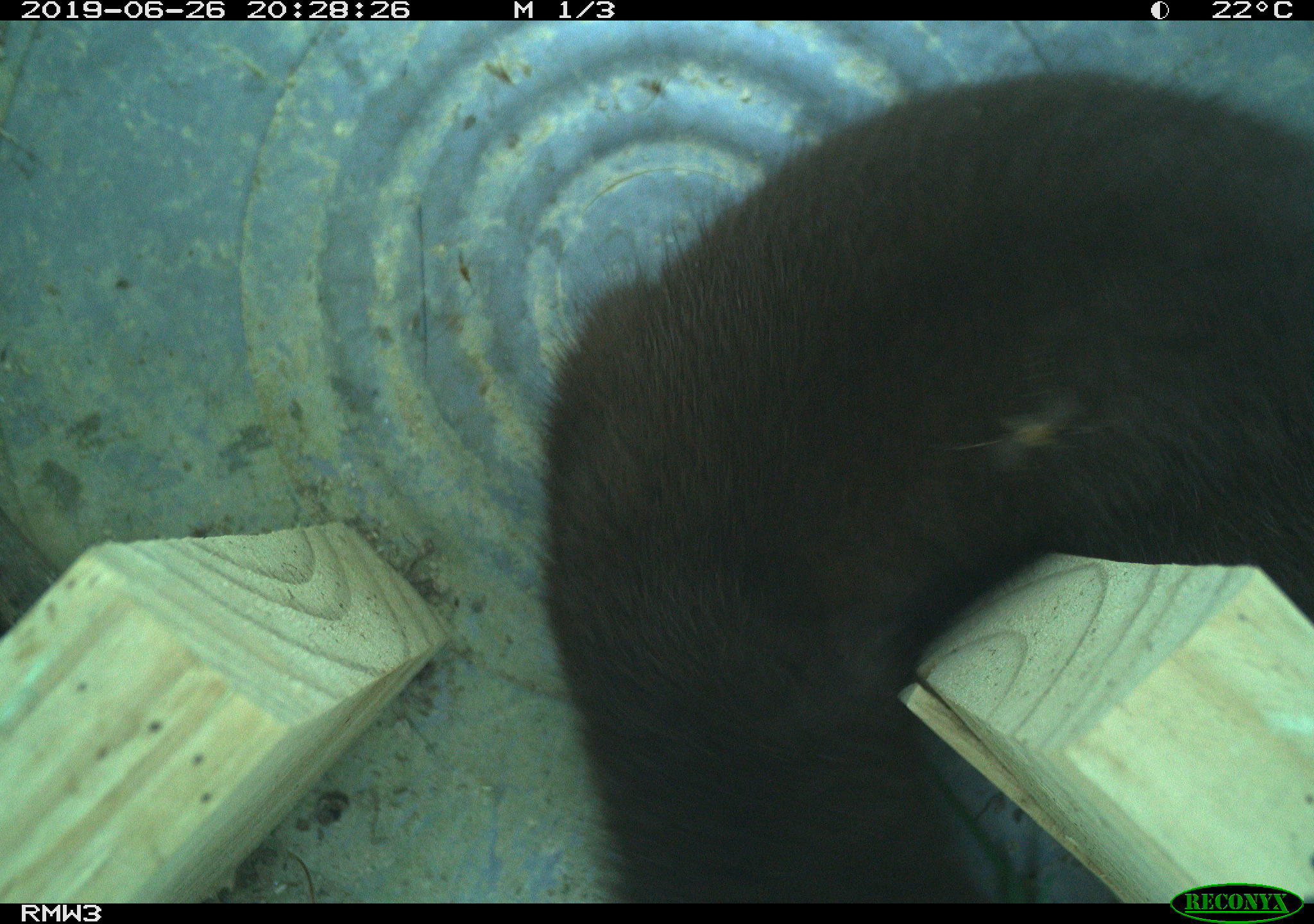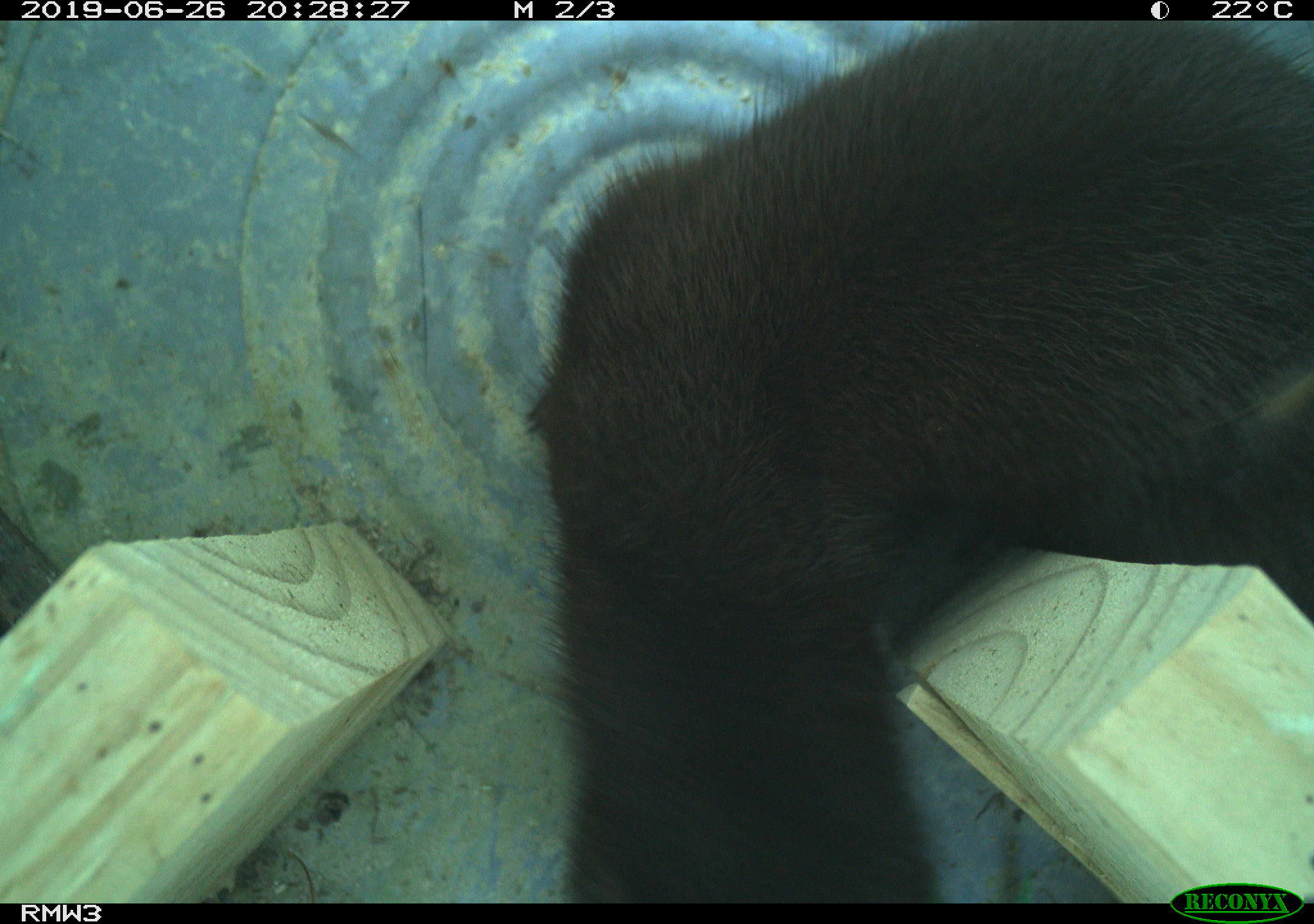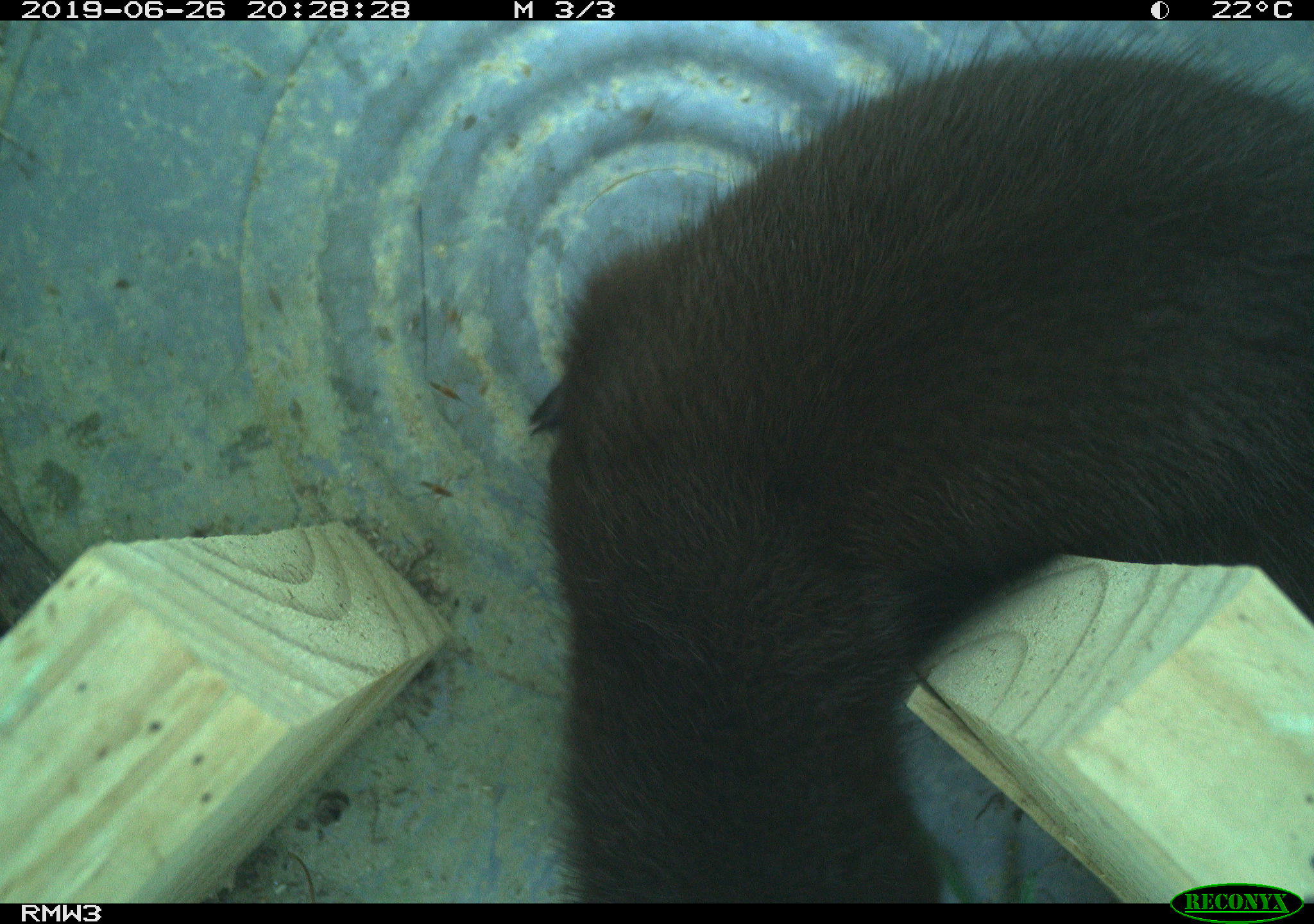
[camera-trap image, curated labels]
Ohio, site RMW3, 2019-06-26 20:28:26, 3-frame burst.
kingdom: Animalia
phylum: Chordata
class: Mammalia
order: Carnivora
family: Mustelidae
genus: Neogale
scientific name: Neogale vison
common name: american mink